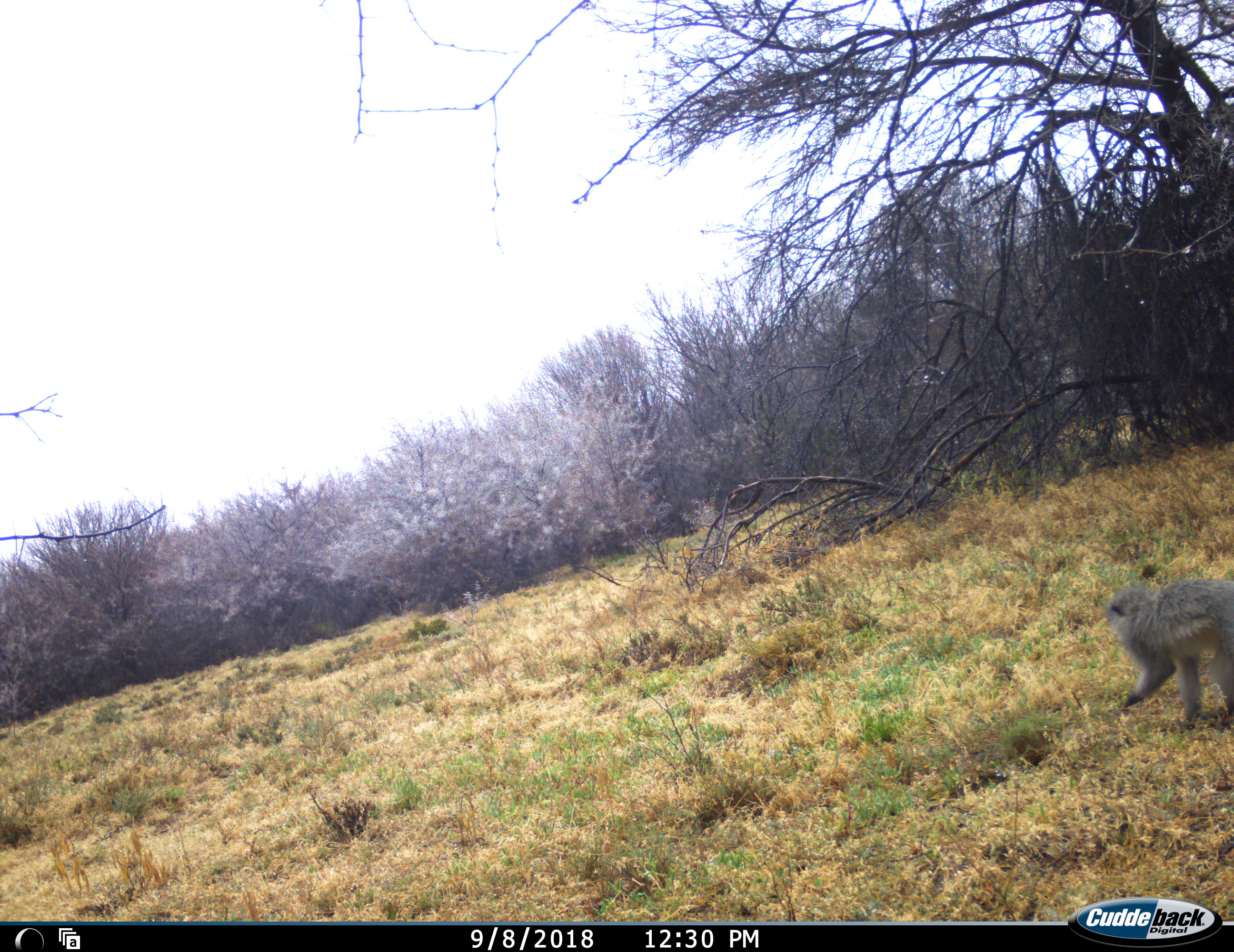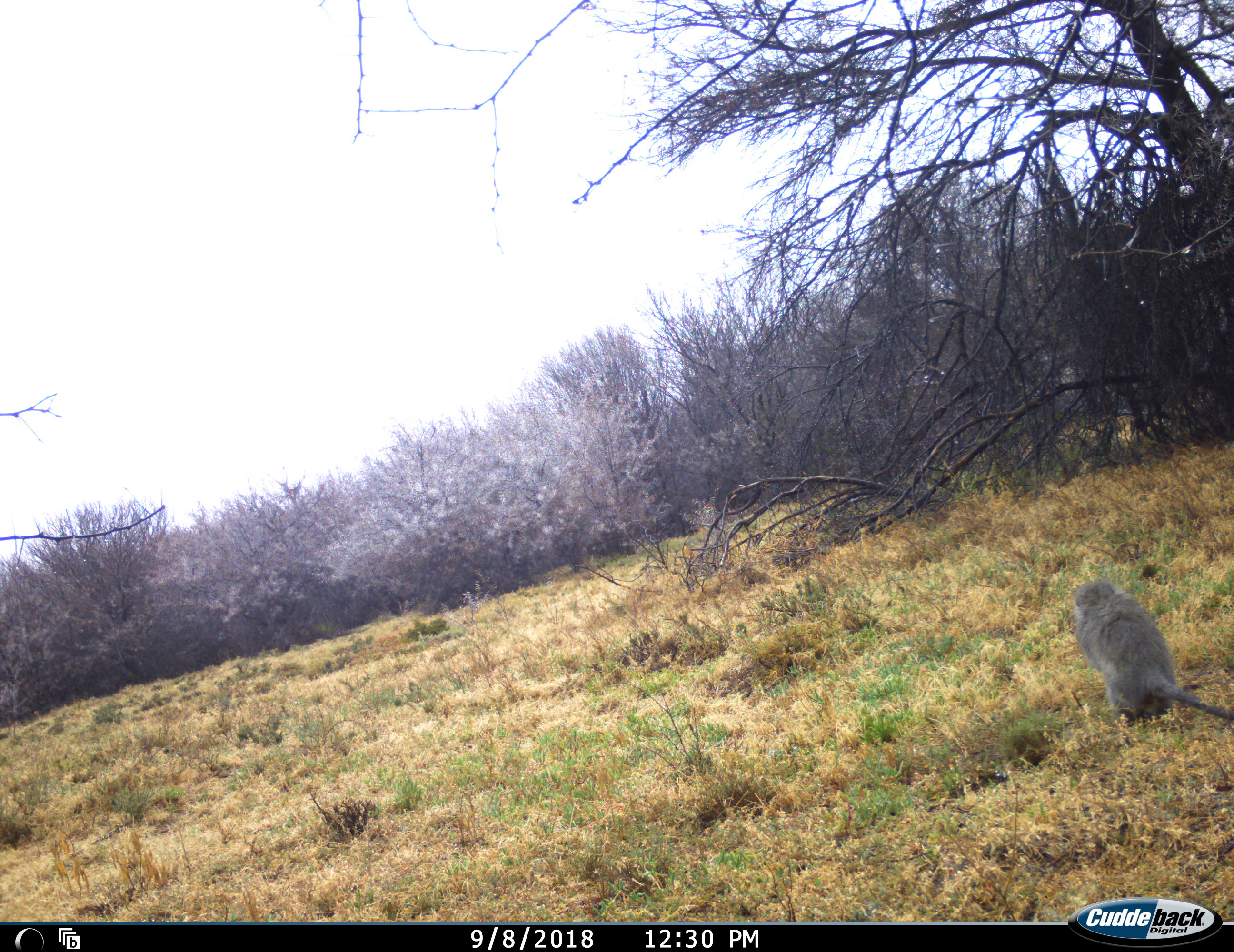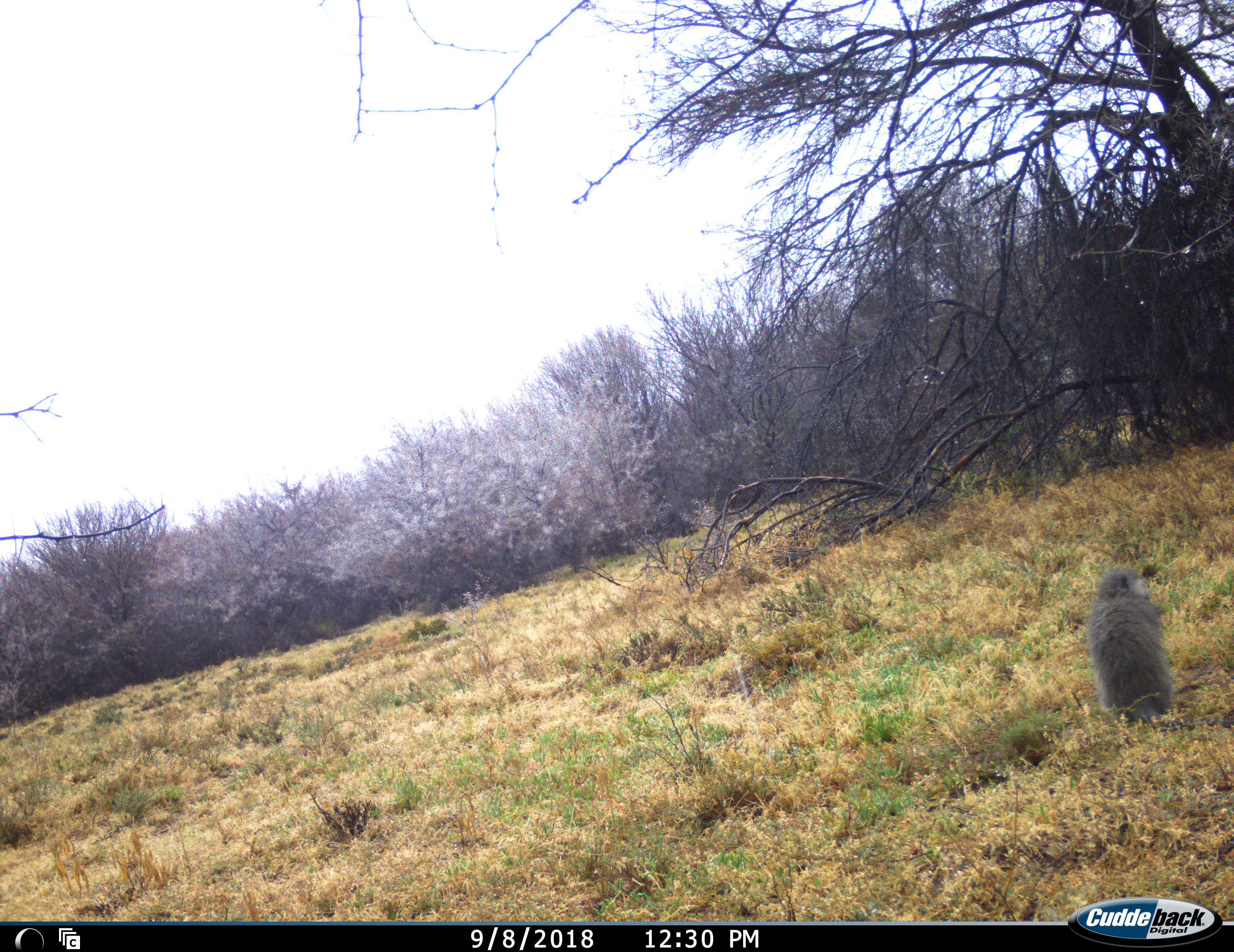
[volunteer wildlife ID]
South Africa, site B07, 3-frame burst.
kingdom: Animalia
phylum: Chordata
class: Mammalia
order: Primates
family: Cercopithecidae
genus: Chlorocebus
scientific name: Chlorocebus pygerythrus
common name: vervet monkey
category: monkeyvervet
Monkeyvervet (vervet monkey) (Chlorocebus pygerythrus), count 1. Behavior (volunteer vote fractions): standing 20%, resting 40%, moving 70%, interacting 0%. Young present (vote fraction): 20%. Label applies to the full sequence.